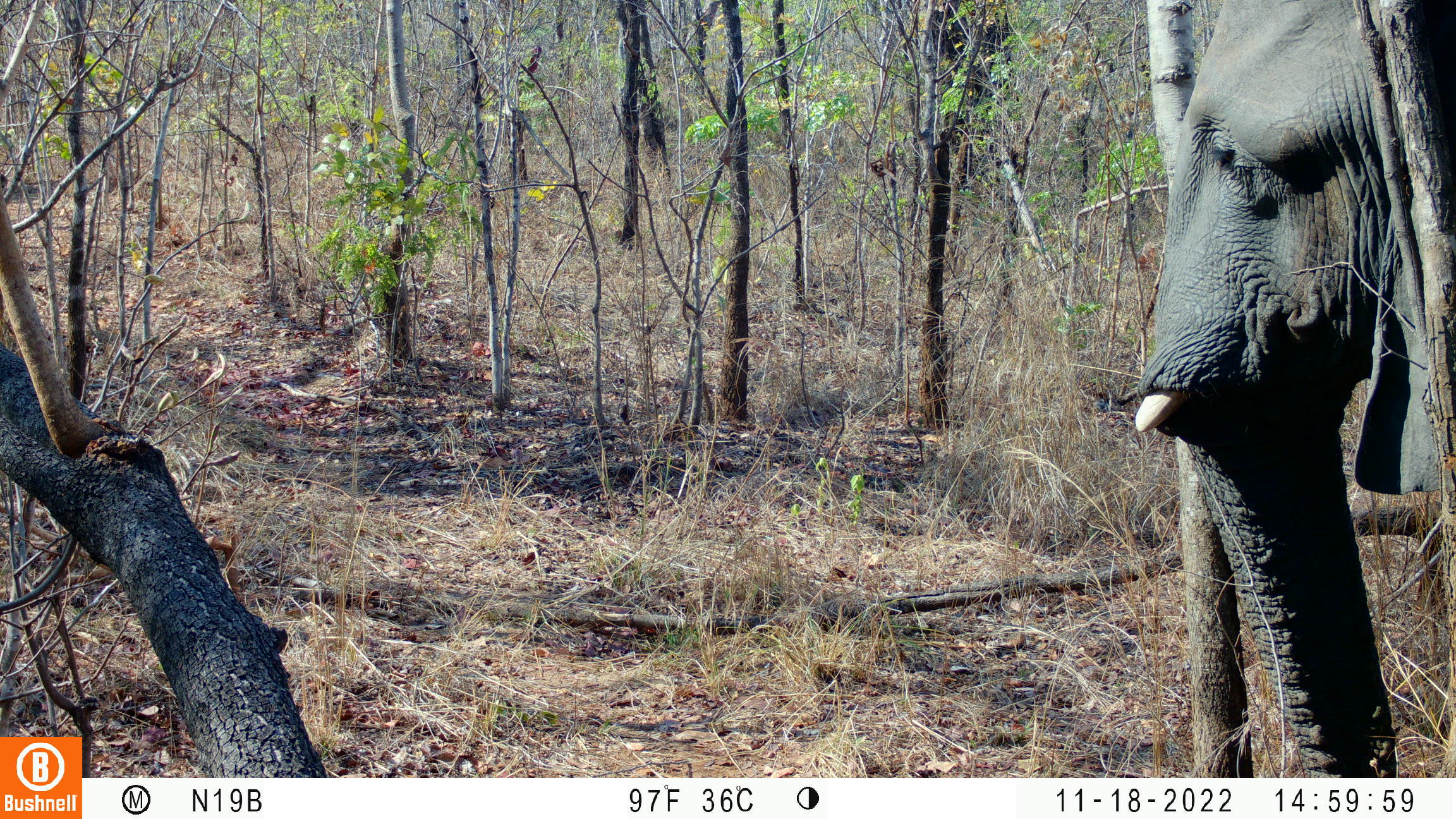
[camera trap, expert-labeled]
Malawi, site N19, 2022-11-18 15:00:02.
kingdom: Animalia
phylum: Chordata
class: Mammalia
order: Proboscidea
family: Elephantidae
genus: Loxodonta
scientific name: Loxodonta africana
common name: african savanna elephant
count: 1